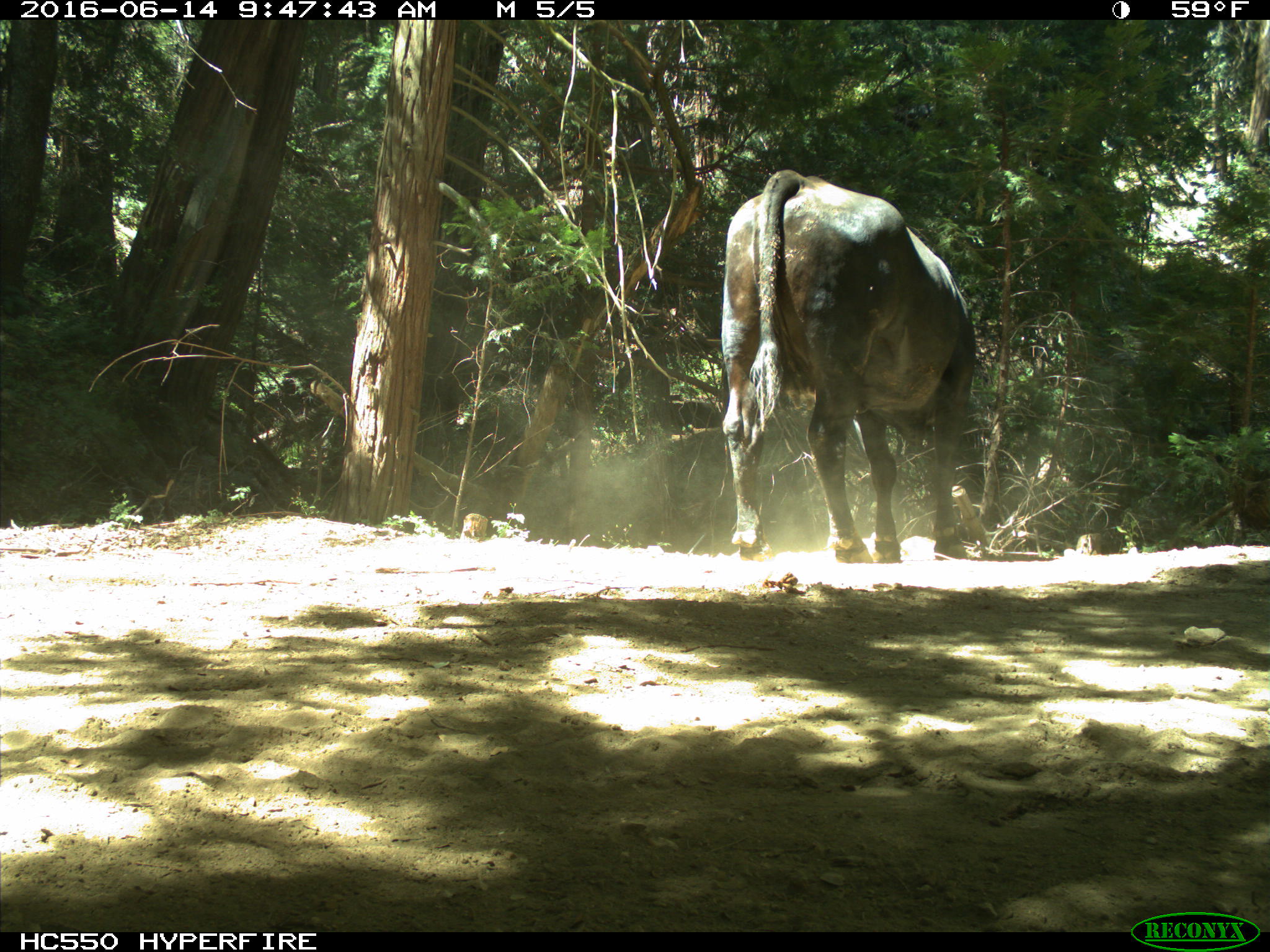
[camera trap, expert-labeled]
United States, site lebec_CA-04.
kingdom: Animalia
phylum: Chordata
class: Mammalia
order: Artiodactyla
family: Bovidae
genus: Bos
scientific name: Bos taurus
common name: domestic cow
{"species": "Bos taurus (domestic cow)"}